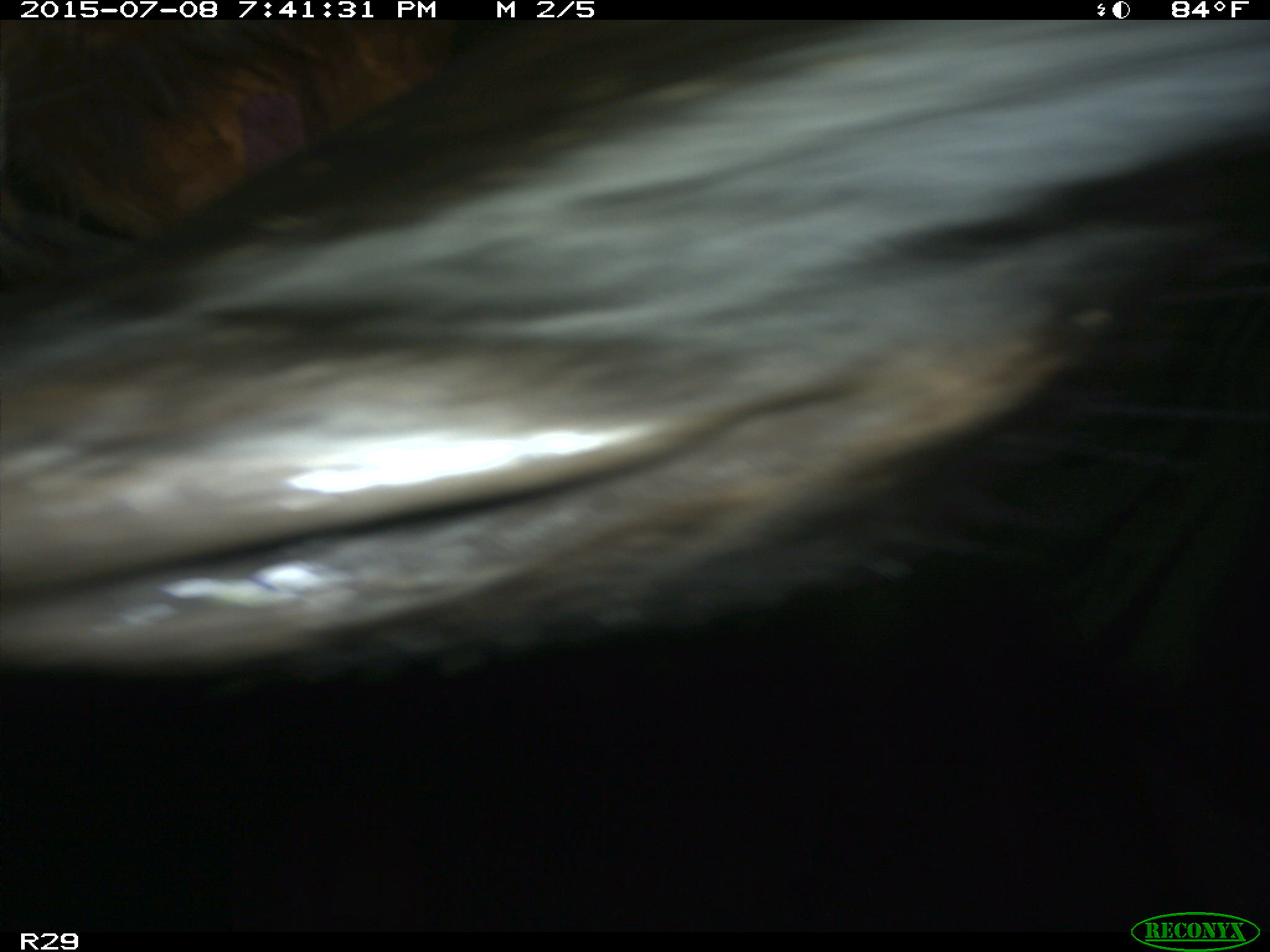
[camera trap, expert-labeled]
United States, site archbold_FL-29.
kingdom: Animalia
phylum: Chordata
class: Mammalia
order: Artiodactyla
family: Bovidae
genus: Bos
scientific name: Bos taurus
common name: domestic cow